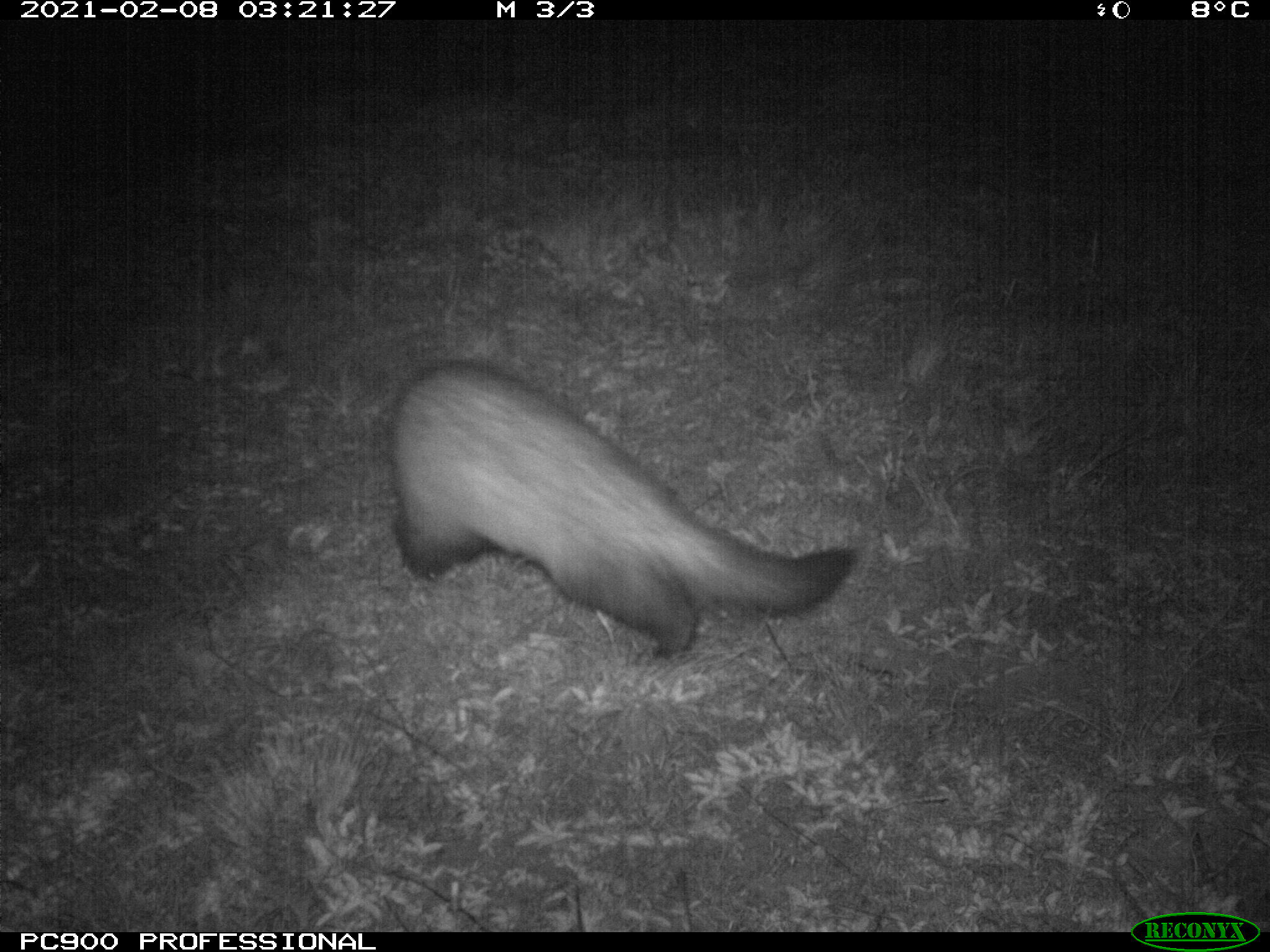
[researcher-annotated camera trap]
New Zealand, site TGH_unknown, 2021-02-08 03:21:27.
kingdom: Animalia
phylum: Chordata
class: Mammalia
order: Carnivora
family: Mustelidae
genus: Mustela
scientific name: Mustela furo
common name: ferret